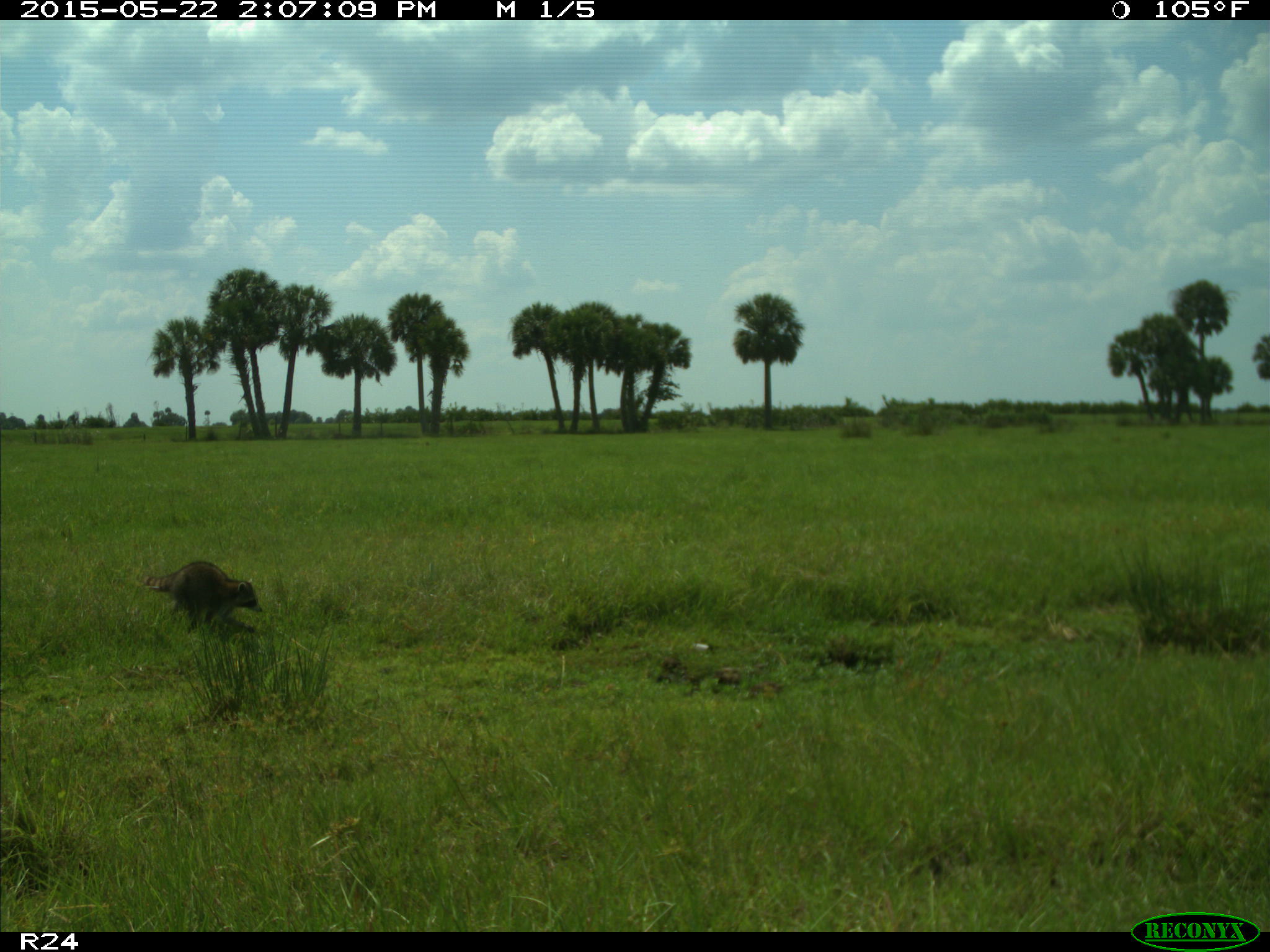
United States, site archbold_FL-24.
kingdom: Animalia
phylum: Chordata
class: Mammalia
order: Artiodactyla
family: Suidae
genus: Sus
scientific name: Sus scrofa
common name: wild boar